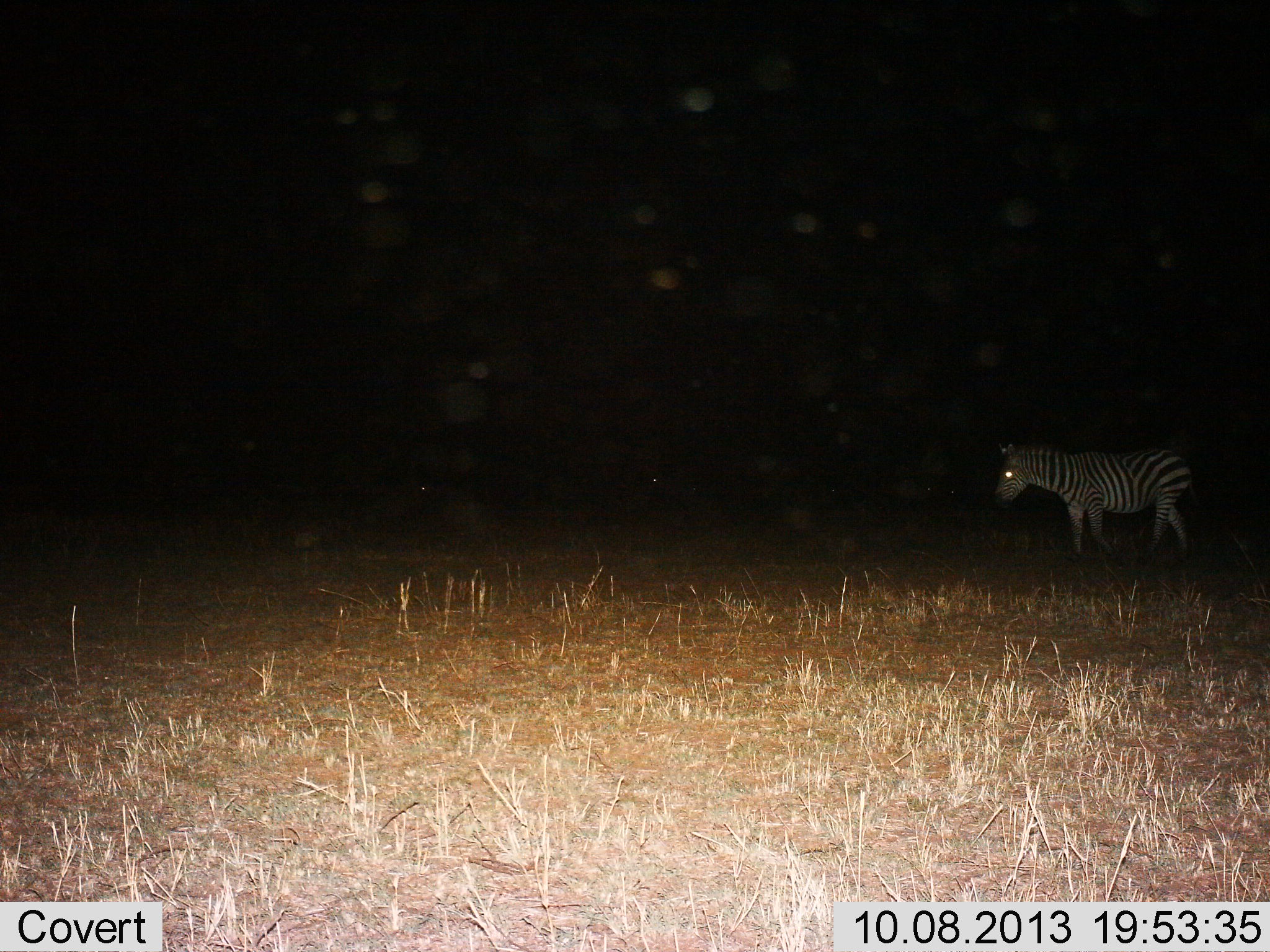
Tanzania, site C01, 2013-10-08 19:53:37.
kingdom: Animalia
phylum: Chordata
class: Mammalia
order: Perissodactyla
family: Equidae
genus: Equus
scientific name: Equus quagga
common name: plains zebra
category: zebra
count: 1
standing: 40%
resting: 0%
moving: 60%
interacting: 0%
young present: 0%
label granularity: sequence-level